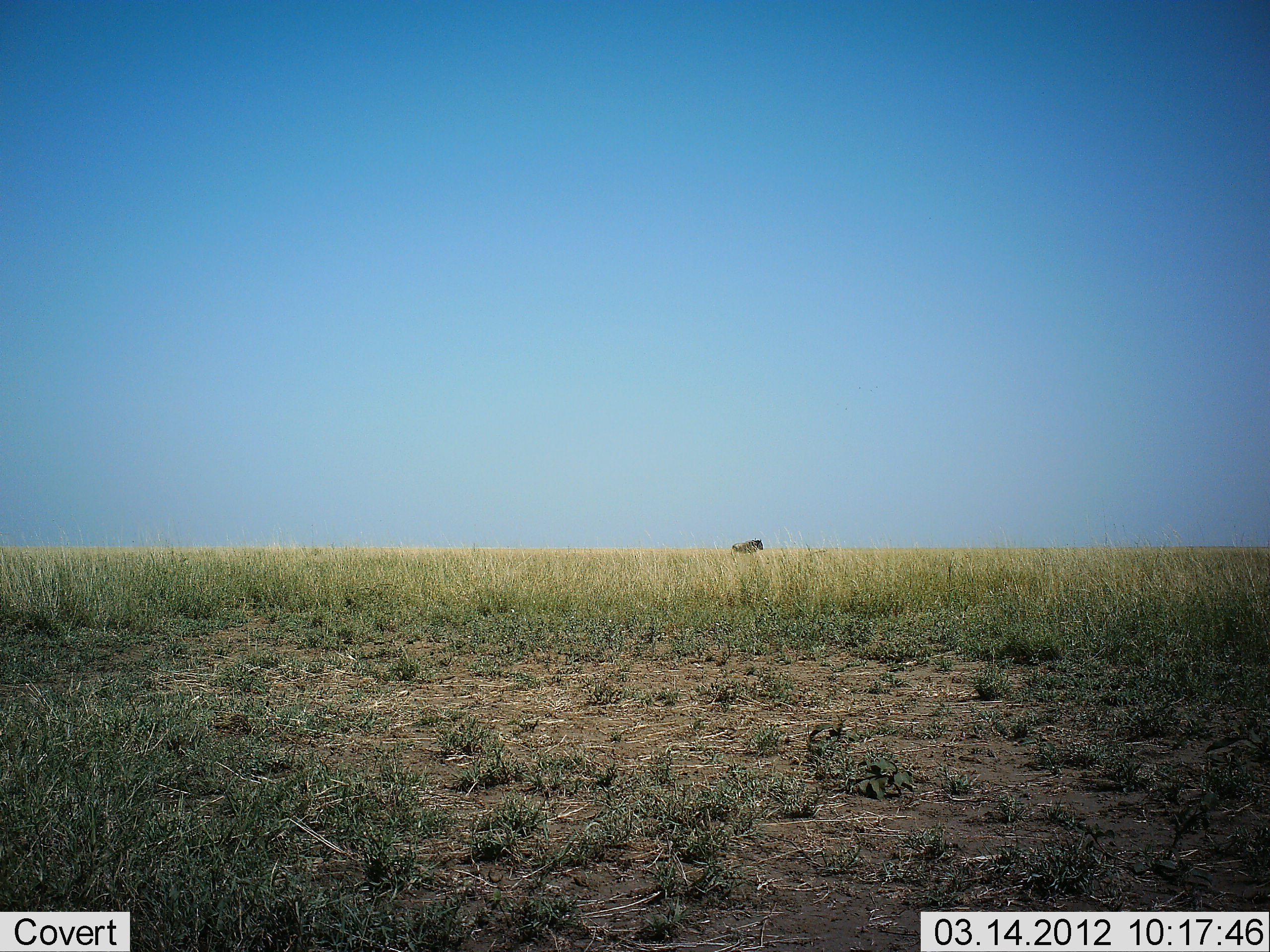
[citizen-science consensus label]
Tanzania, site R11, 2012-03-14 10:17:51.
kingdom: Animalia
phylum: Chordata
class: Mammalia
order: Artiodactyla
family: Bovidae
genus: Connochaetes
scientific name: Connochaetes taurinus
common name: blue wildebeest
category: wildebeest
Wildebeest (blue wildebeest) (Connochaetes taurinus), count 1. Behavior (volunteer vote fractions): standing 56%, resting 0%, moving 44%, interacting 0%. Young present (vote fraction): 0%. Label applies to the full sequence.